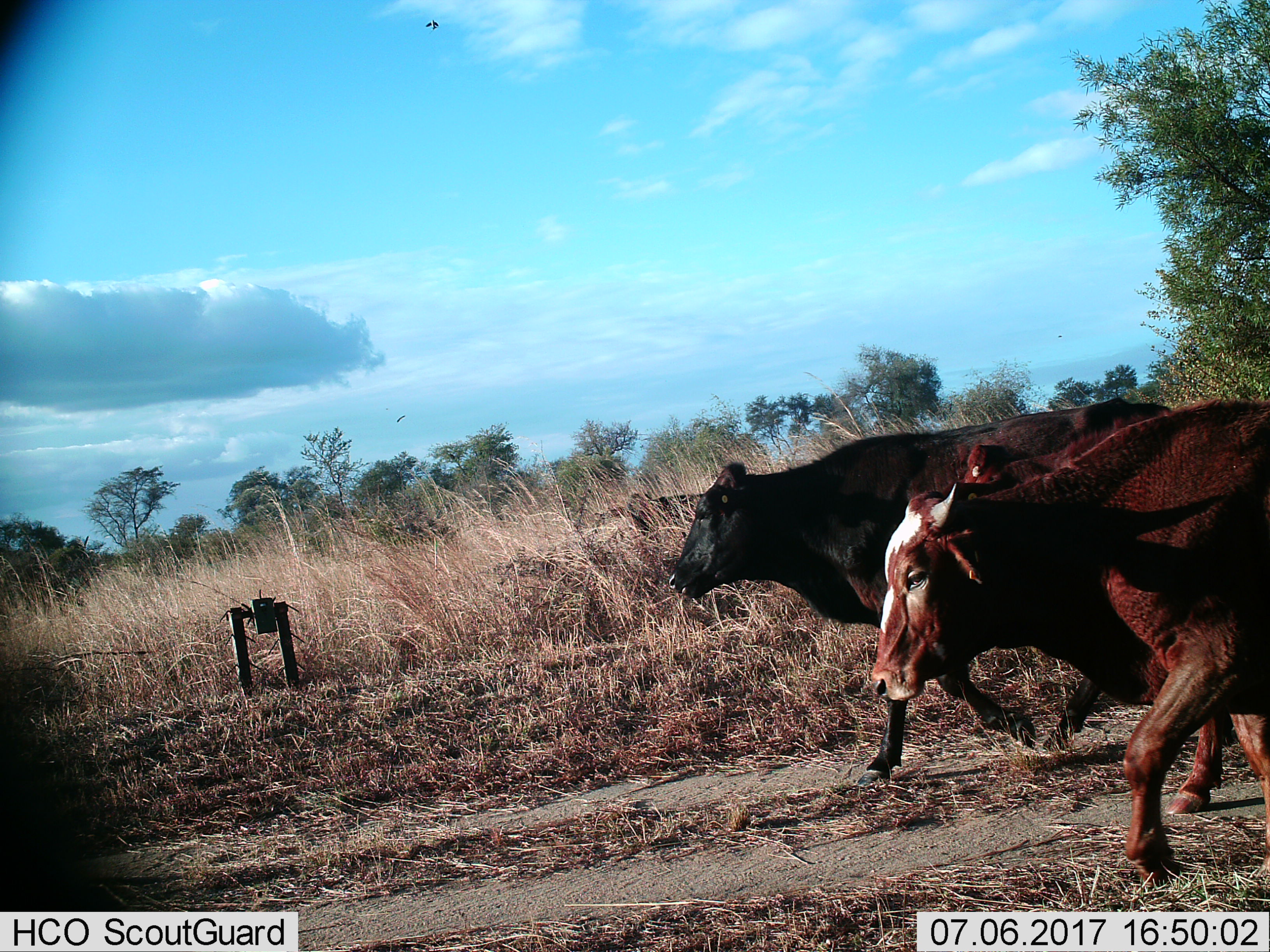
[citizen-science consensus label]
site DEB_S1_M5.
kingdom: Animalia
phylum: Chordata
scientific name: Vertebrata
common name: domestic animal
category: domesticanimal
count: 3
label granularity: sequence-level